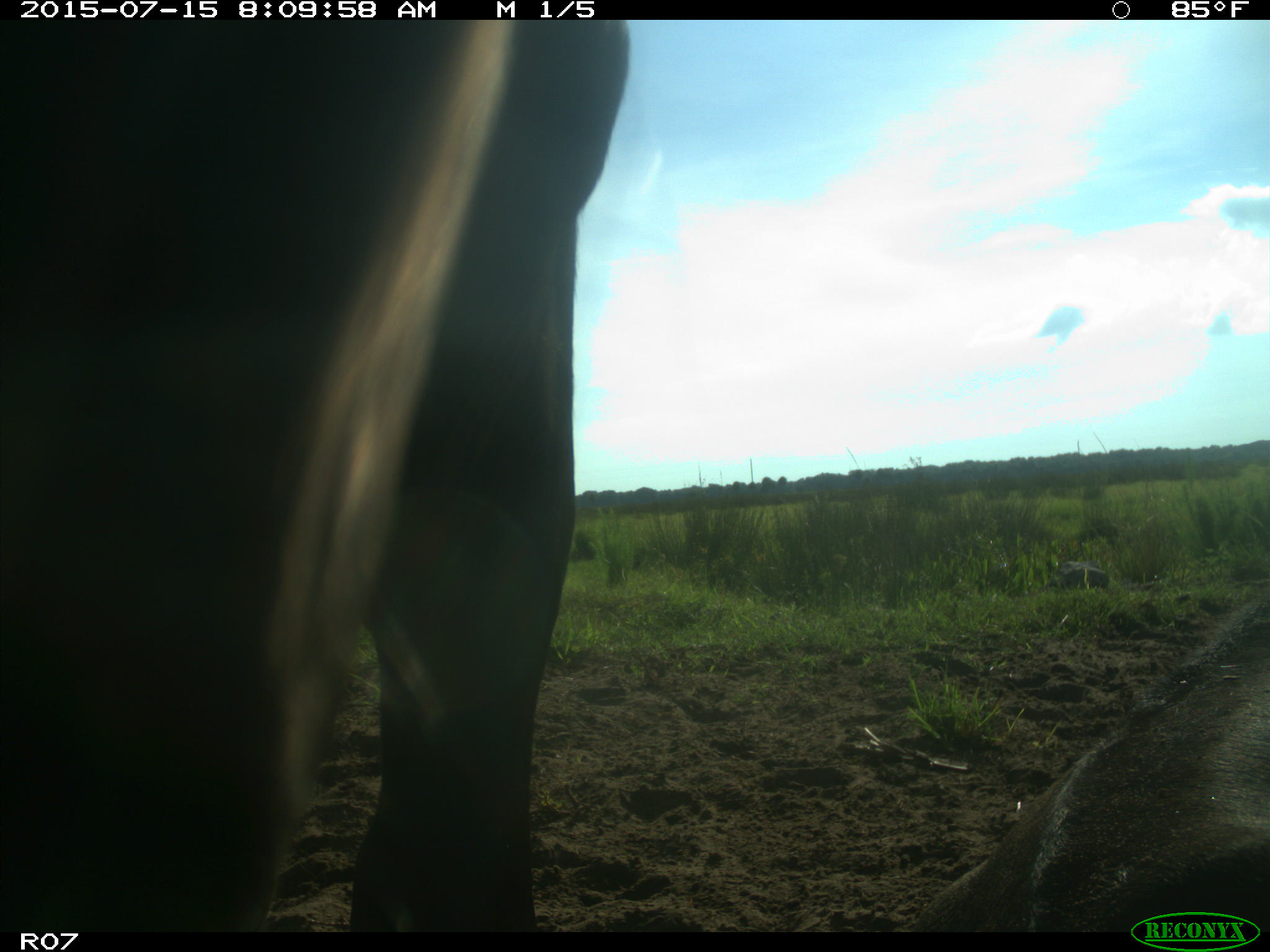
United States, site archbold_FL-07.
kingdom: Animalia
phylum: Chordata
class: Mammalia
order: Artiodactyla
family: Bovidae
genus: Bos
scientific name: Bos taurus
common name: domestic cow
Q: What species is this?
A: Bos taurus (domestic cow).